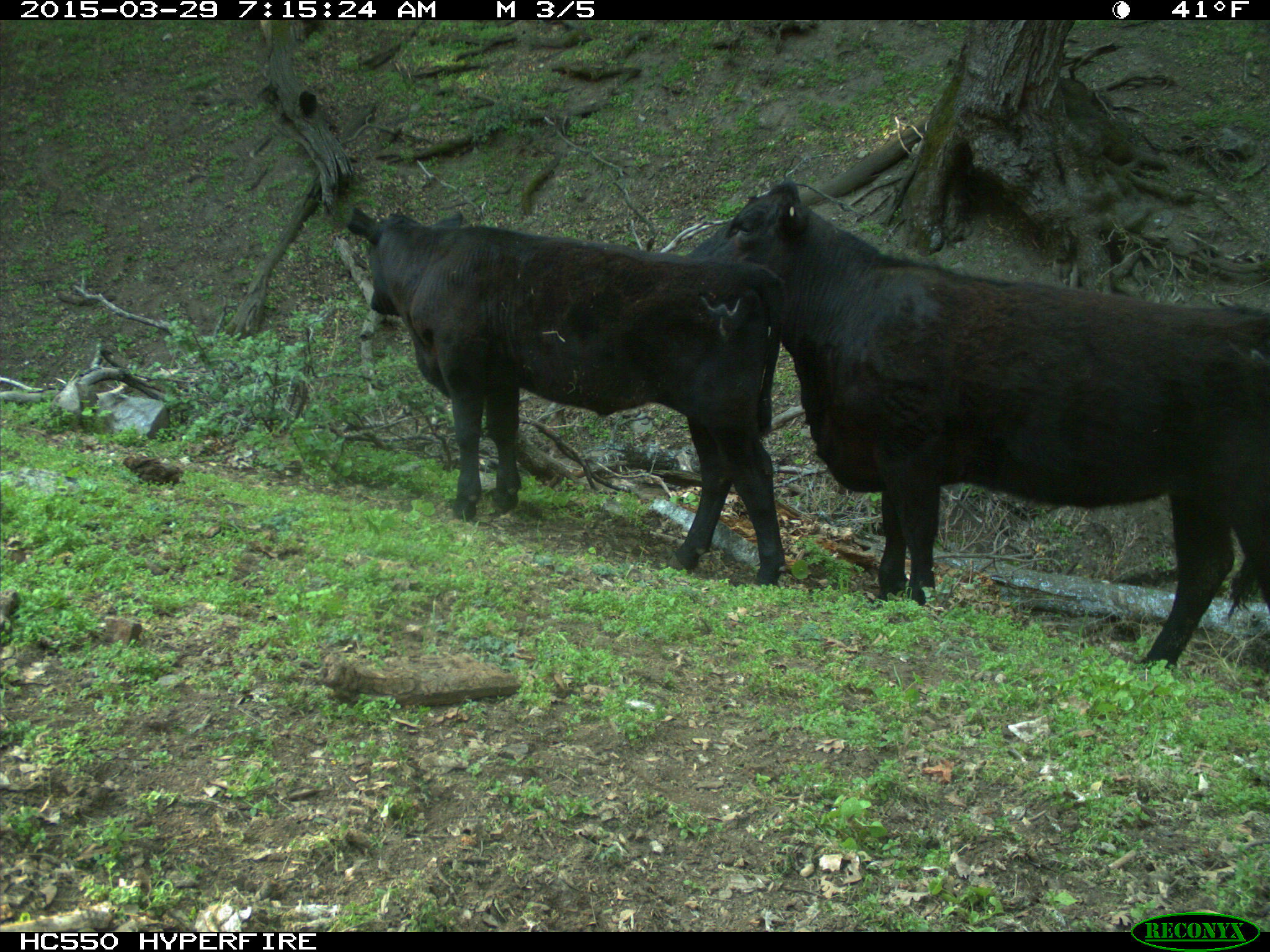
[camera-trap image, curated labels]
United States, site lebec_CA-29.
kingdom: Animalia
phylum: Chordata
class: Mammalia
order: Artiodactyla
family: Bovidae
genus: Bos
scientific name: Bos taurus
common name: domestic cow